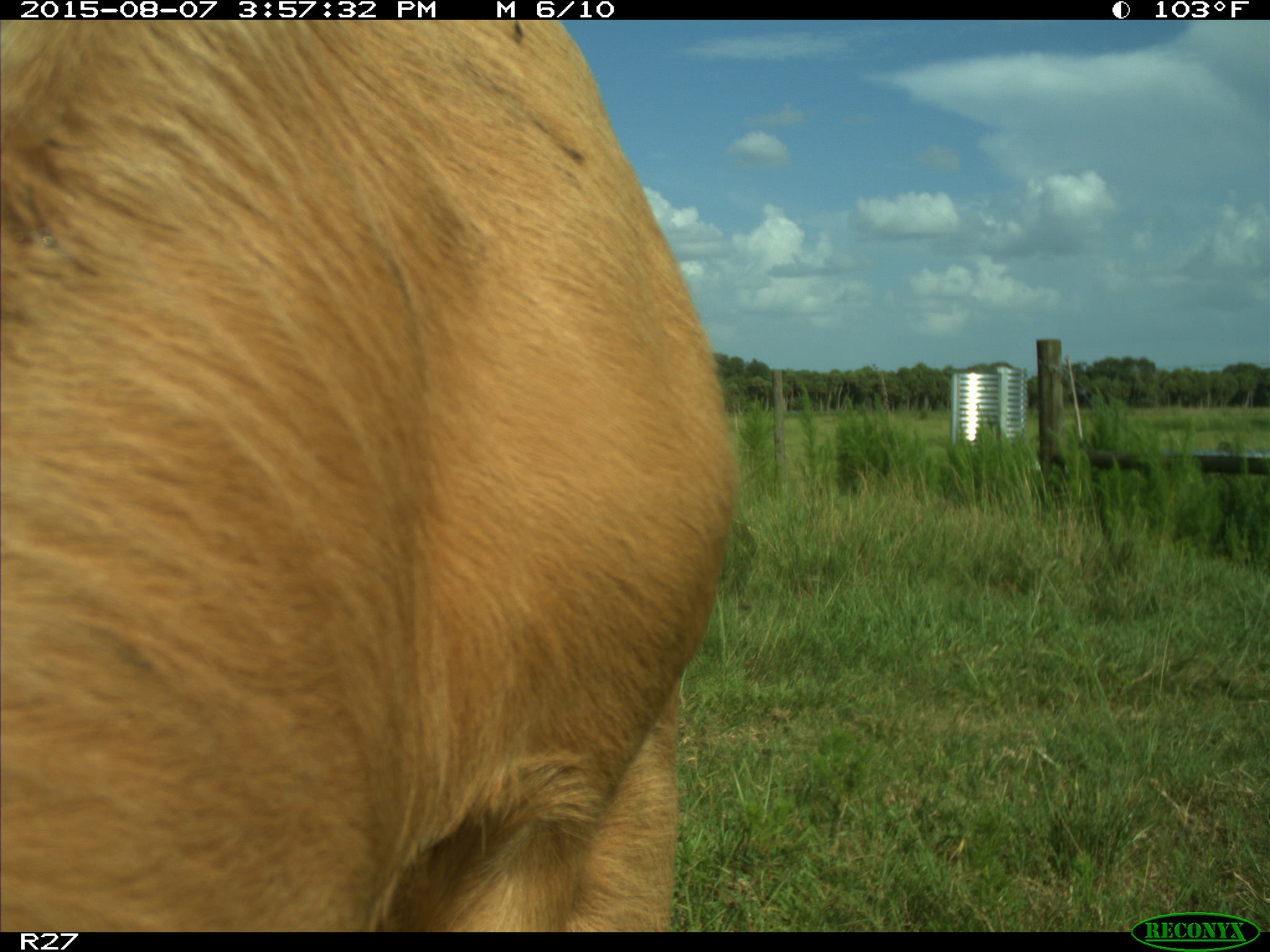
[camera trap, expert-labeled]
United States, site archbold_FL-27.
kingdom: Animalia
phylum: Chordata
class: Mammalia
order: Artiodactyla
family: Bovidae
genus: Bos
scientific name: Bos taurus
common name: domestic cow